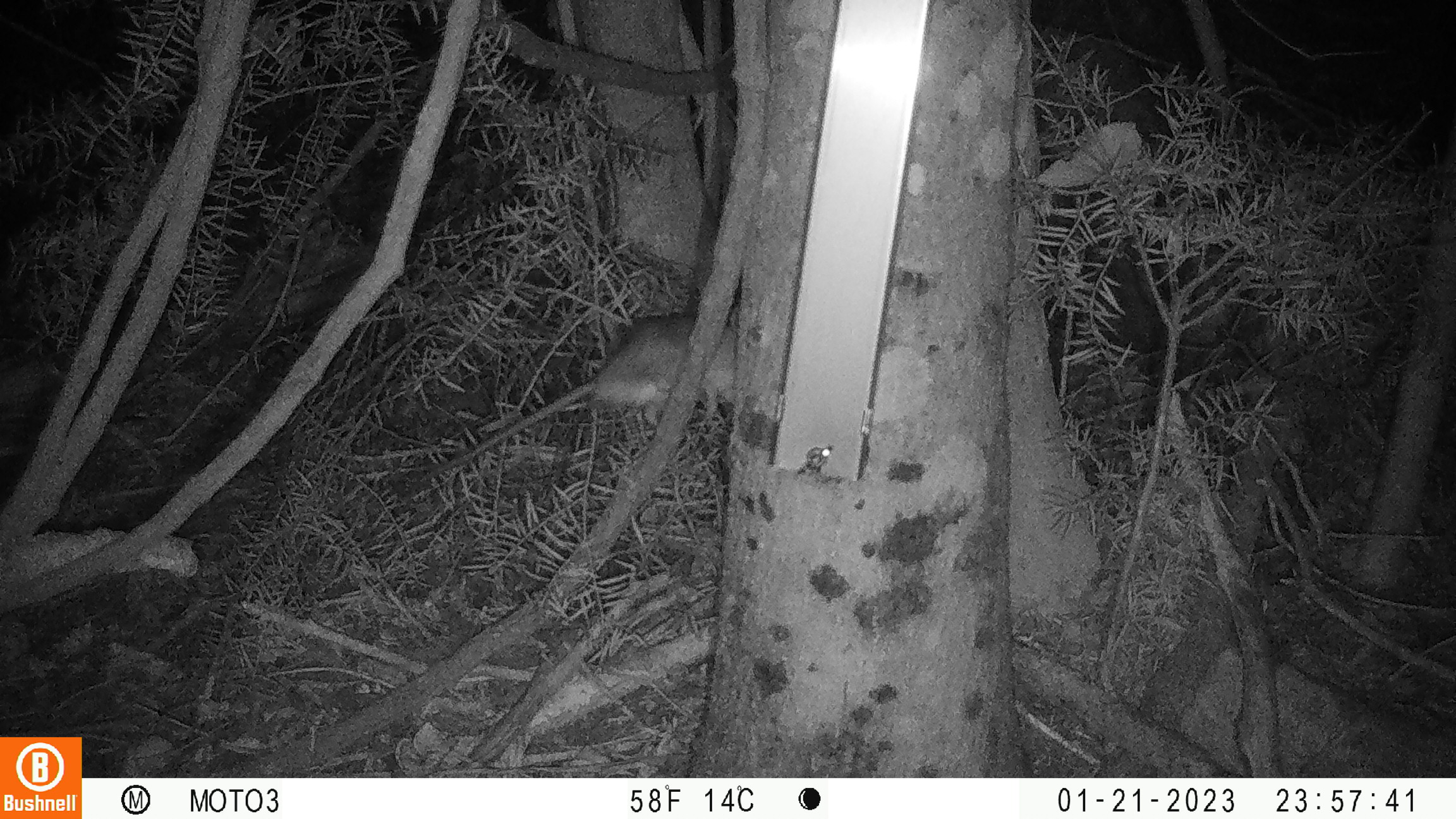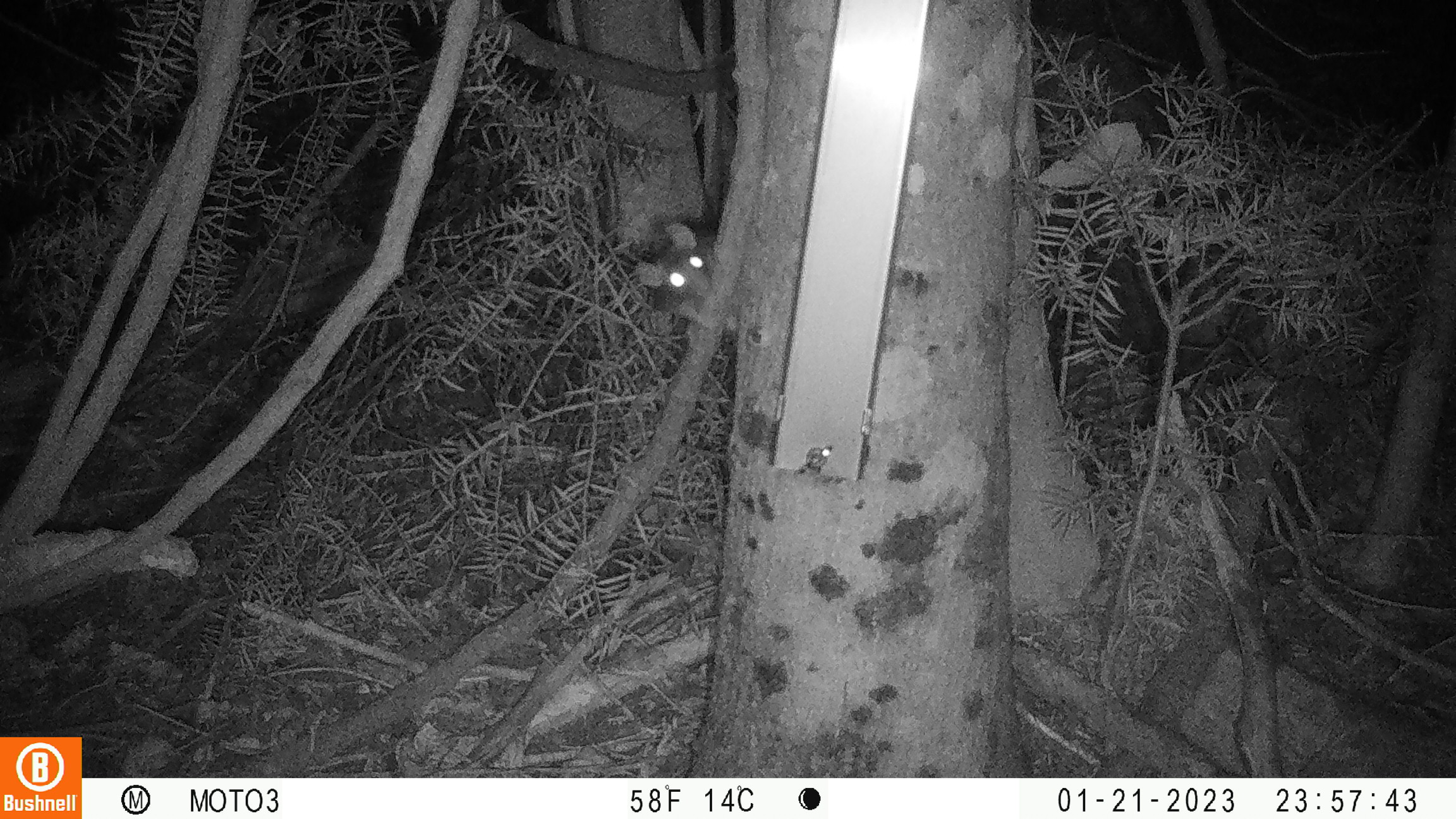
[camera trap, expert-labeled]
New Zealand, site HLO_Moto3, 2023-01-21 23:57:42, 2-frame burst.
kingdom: Animalia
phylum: Chordata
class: Mammalia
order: Rodentia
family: Muridae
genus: Rattus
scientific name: Rattus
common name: rat